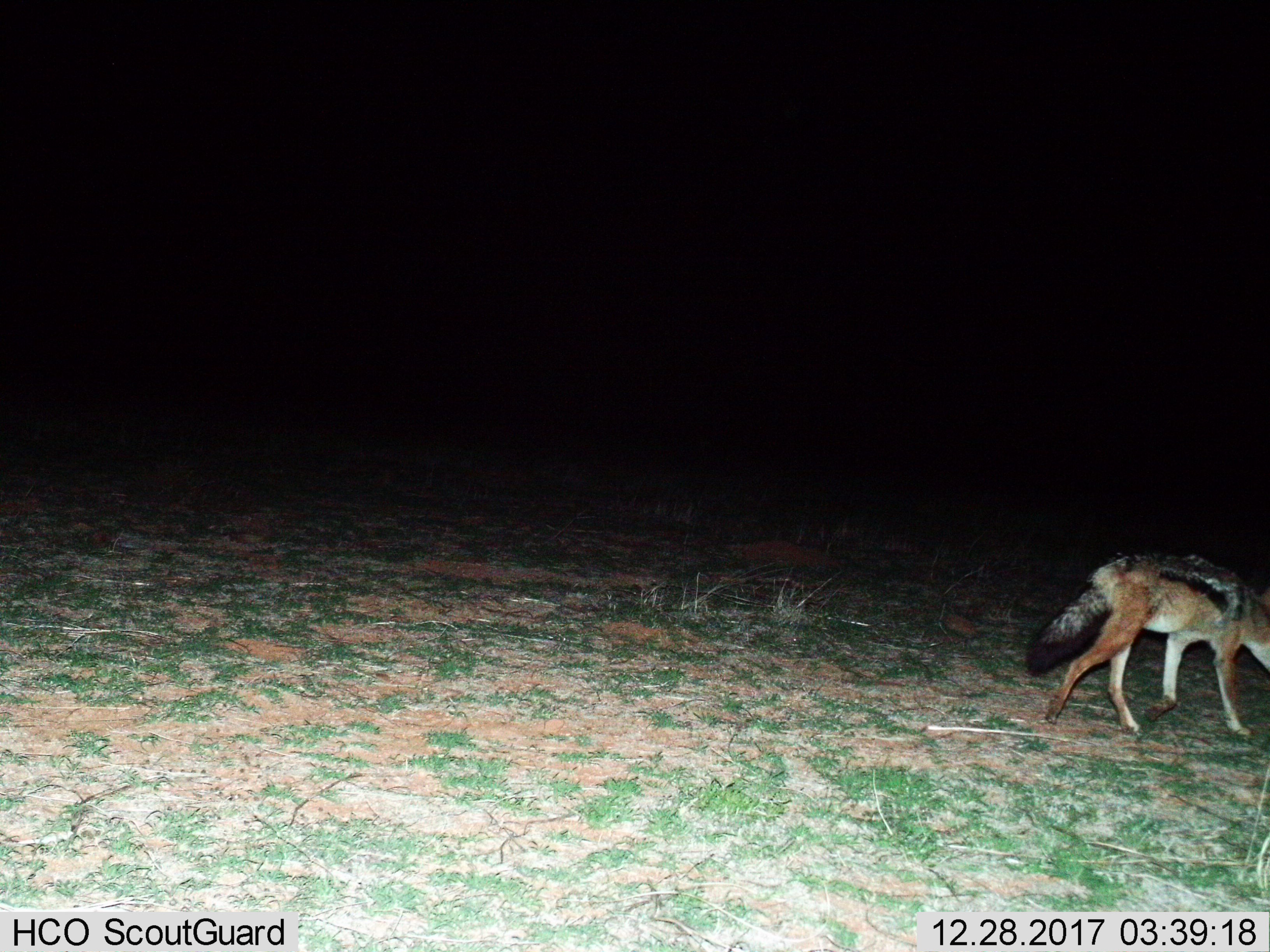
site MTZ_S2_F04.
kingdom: Animalia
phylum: Chordata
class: Mammalia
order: Carnivora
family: Canidae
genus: Lupulella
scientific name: Lupulella mesomelas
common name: black-backed jackal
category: jackalblackbacked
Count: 1.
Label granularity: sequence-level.